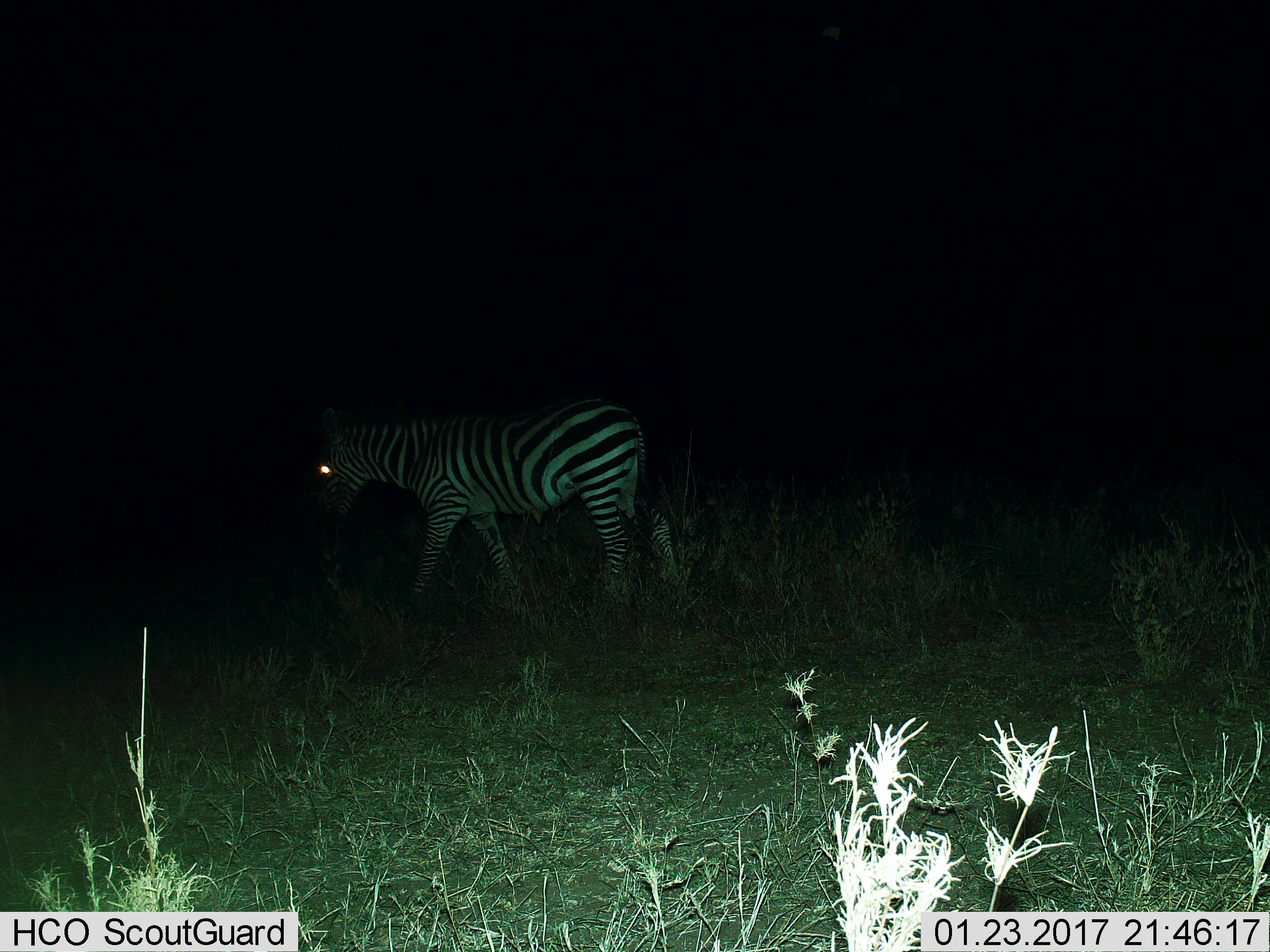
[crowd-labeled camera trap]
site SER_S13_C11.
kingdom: Animalia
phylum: Chordata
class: Mammalia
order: Perissodactyla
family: Equidae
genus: Equus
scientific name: Equus quagga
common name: plains zebra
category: zebraplains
Zebraplains (plains zebra) (Equus quagga), count 1. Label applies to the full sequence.